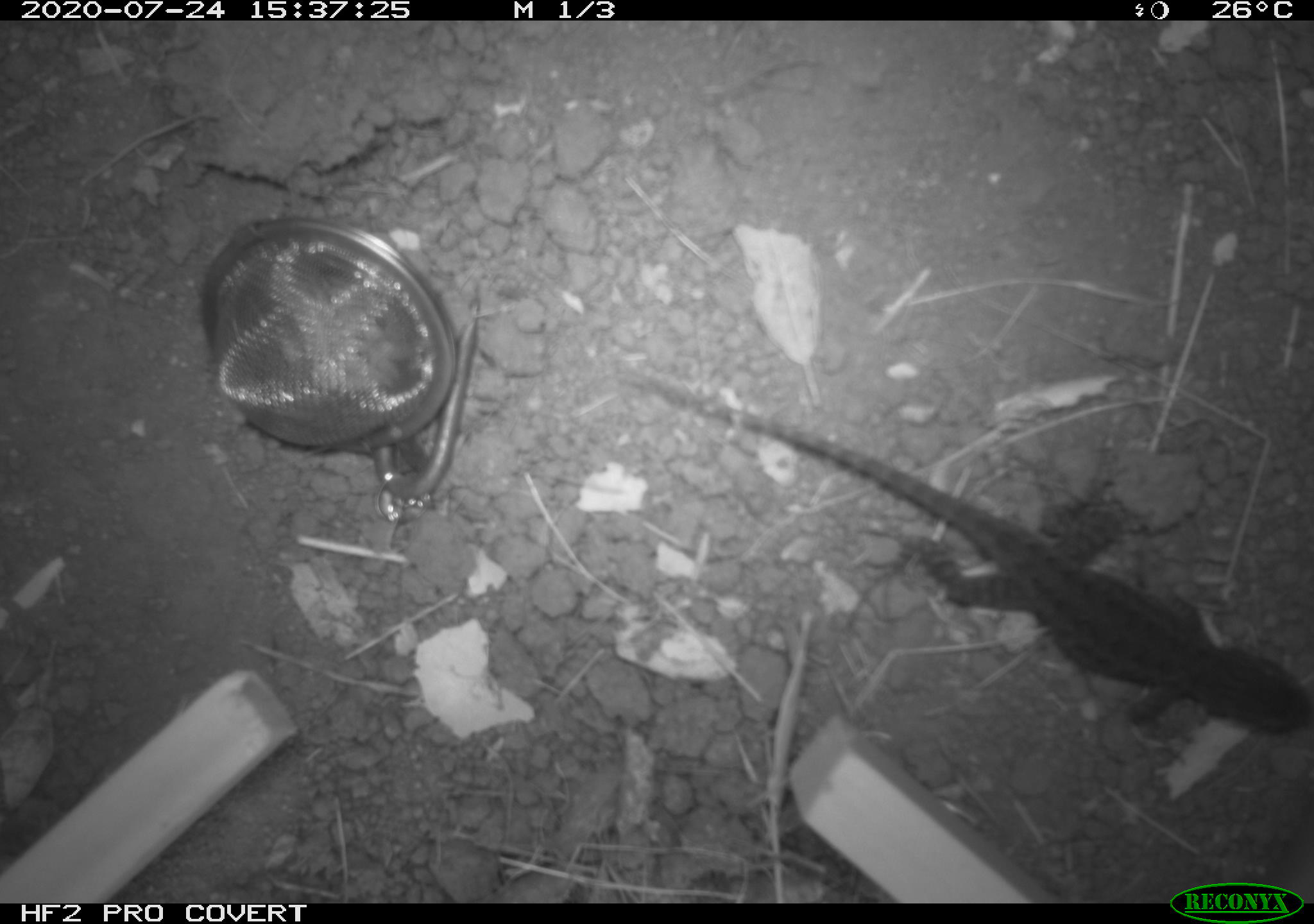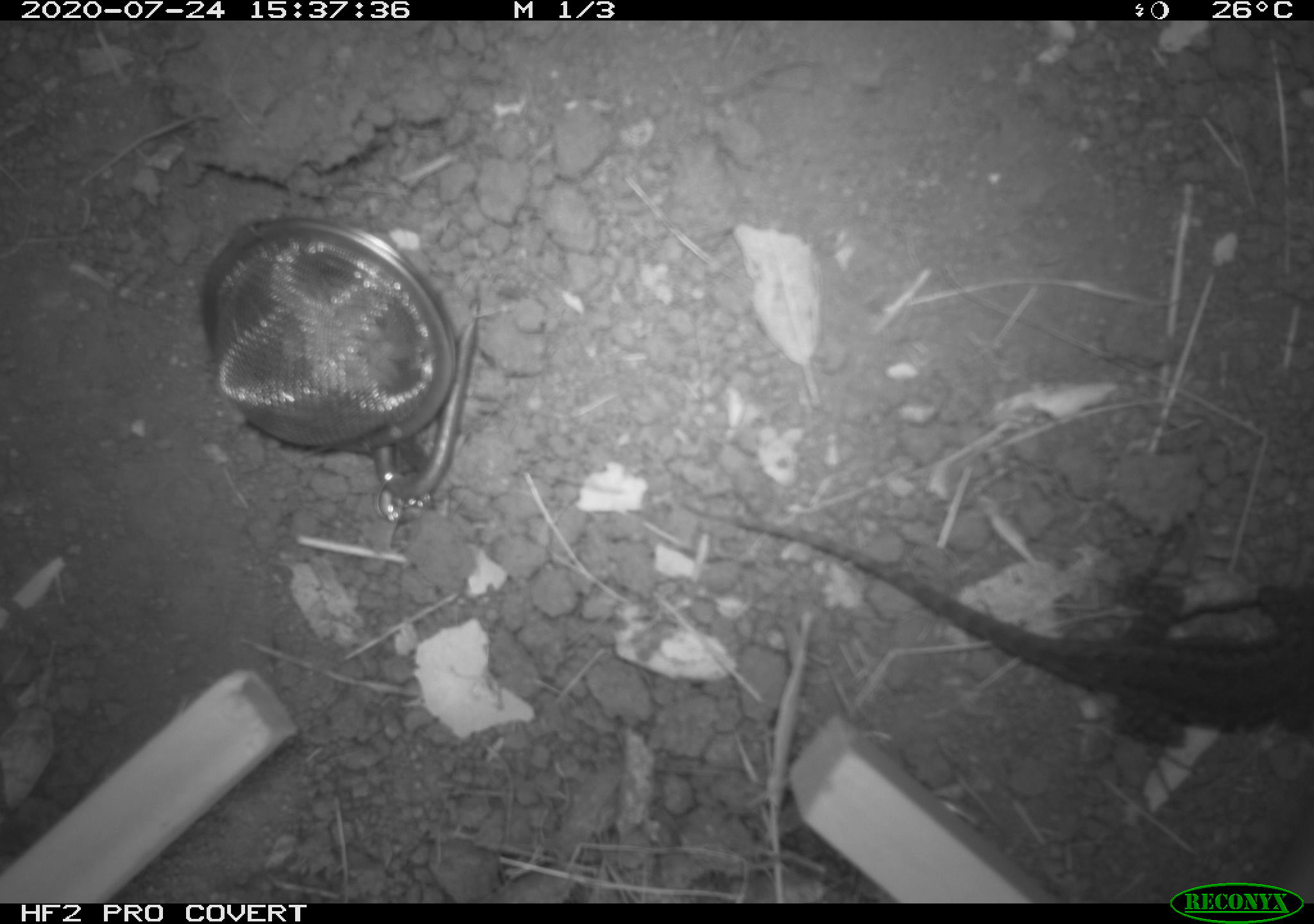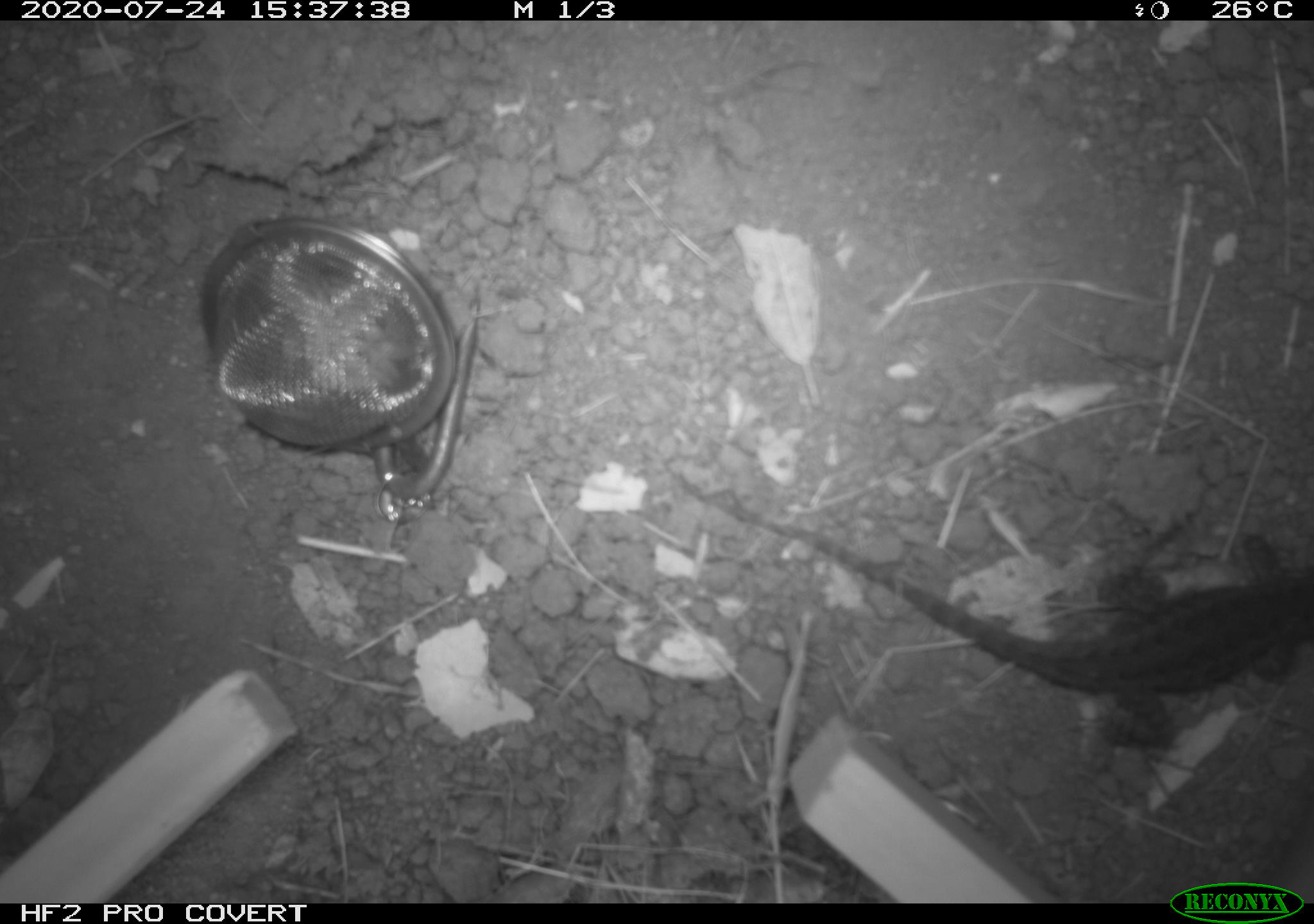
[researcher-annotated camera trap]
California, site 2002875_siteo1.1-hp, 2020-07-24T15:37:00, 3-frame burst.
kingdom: Animalia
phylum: Chordata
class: Reptilia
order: Squamata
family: Phrynosomatidae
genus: Sceloporus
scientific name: Sceloporus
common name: spiny lizards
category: sceloporus species